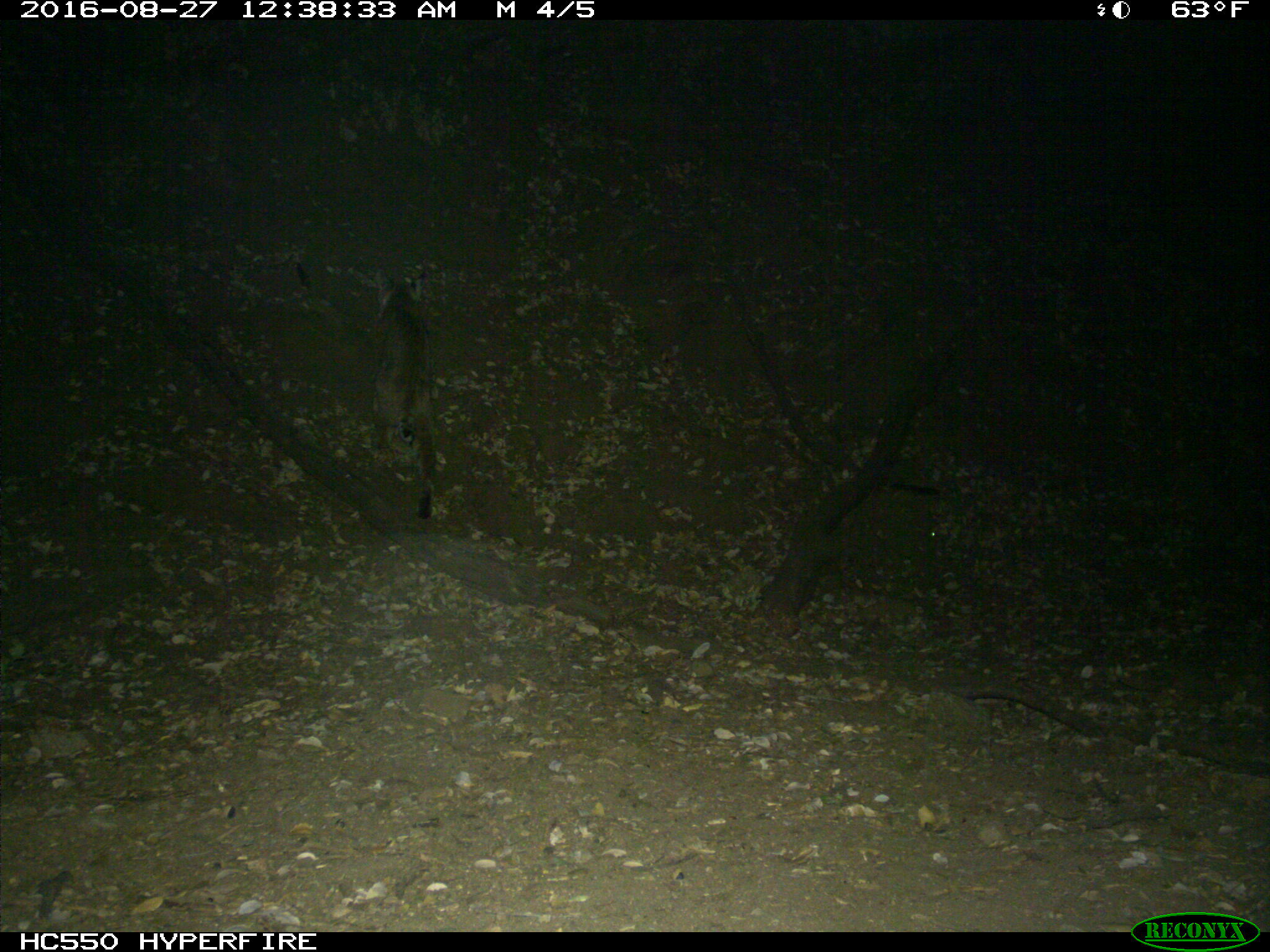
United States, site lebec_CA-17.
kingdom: Animalia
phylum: Chordata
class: Mammalia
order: Carnivora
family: Felidae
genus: Lynx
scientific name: Lynx rufus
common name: bobcat